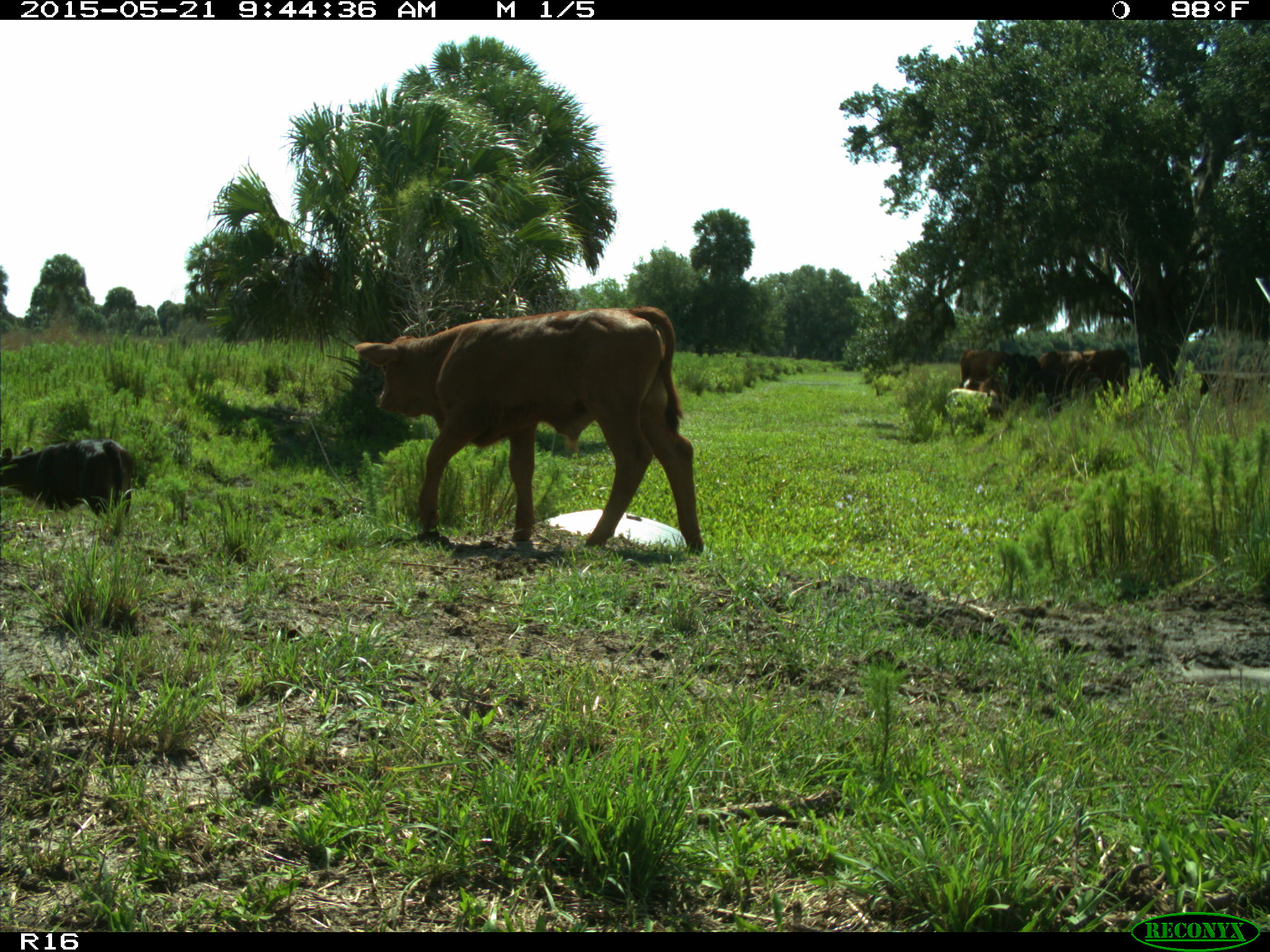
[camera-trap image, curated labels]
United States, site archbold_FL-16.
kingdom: Animalia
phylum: Chordata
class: Mammalia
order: Artiodactyla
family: Bovidae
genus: Bos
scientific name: Bos taurus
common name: domestic cow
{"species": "Bos taurus (domestic cow)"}